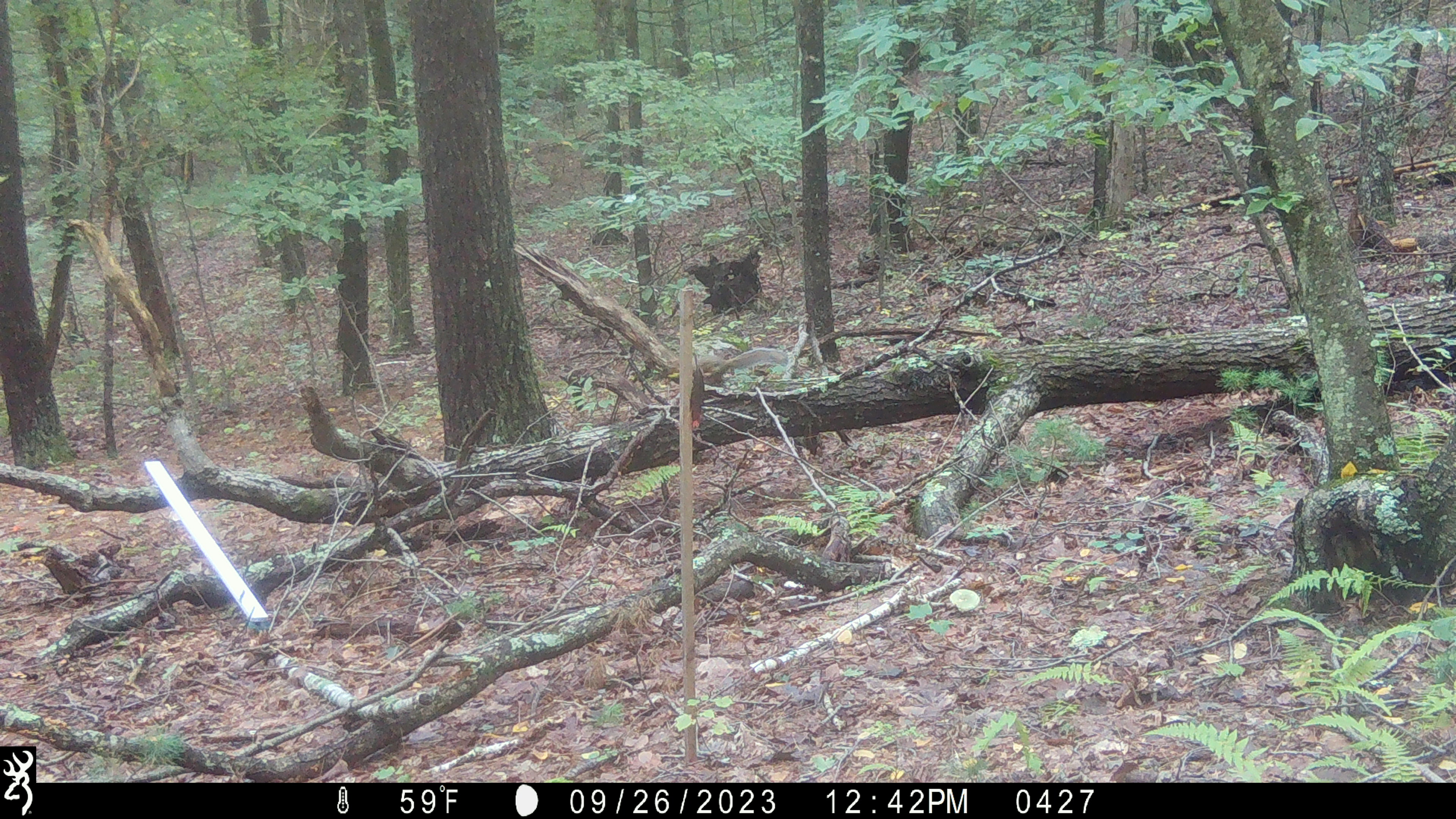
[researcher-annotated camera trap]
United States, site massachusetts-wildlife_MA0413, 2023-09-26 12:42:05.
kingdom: Animalia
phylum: Chordata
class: Mammalia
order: Rodentia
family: Sciuridae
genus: Sciurus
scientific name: Sciurus carolinensis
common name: gray squirrel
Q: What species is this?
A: Gray squirrel (Sciurus carolinensis).